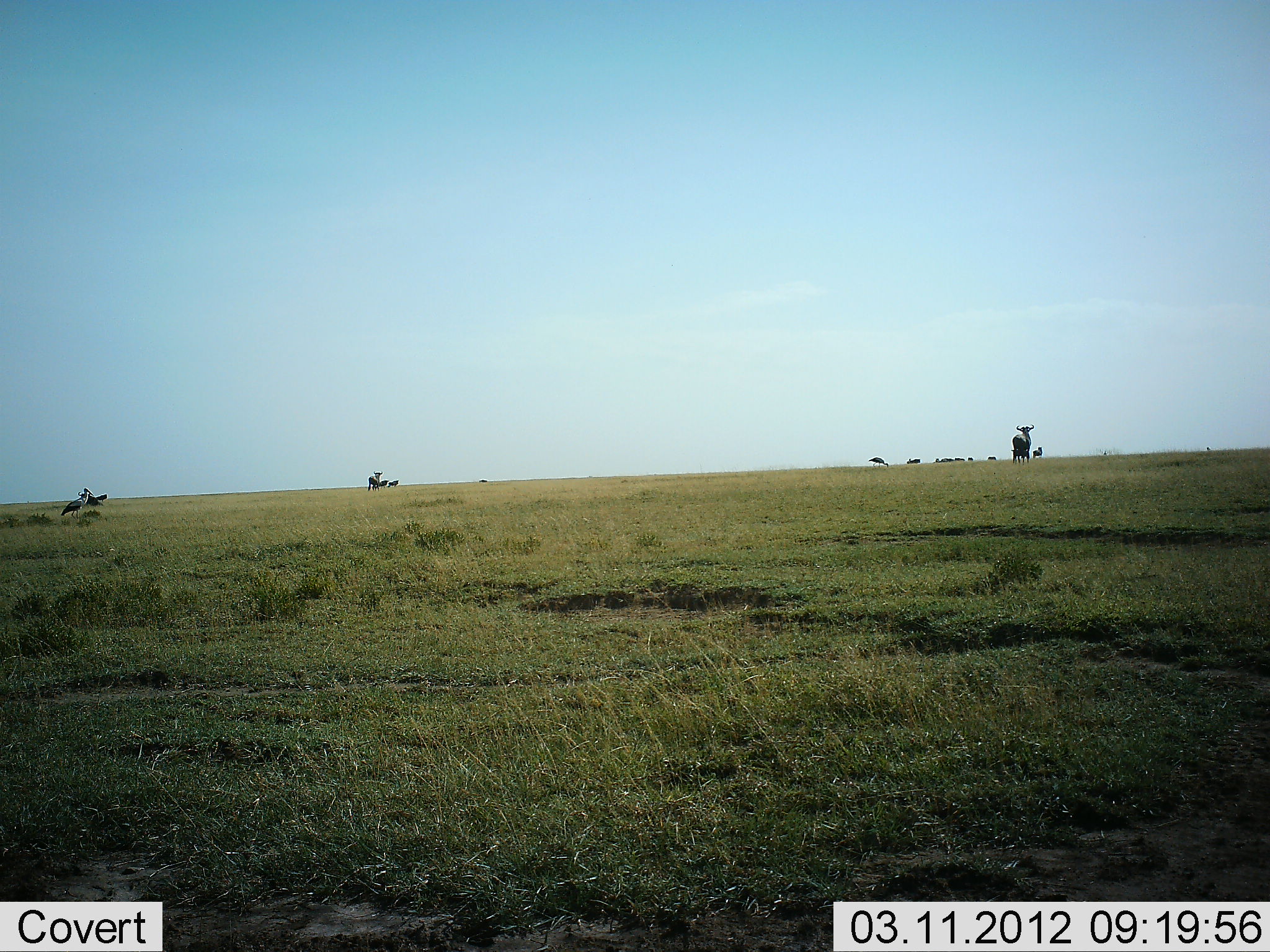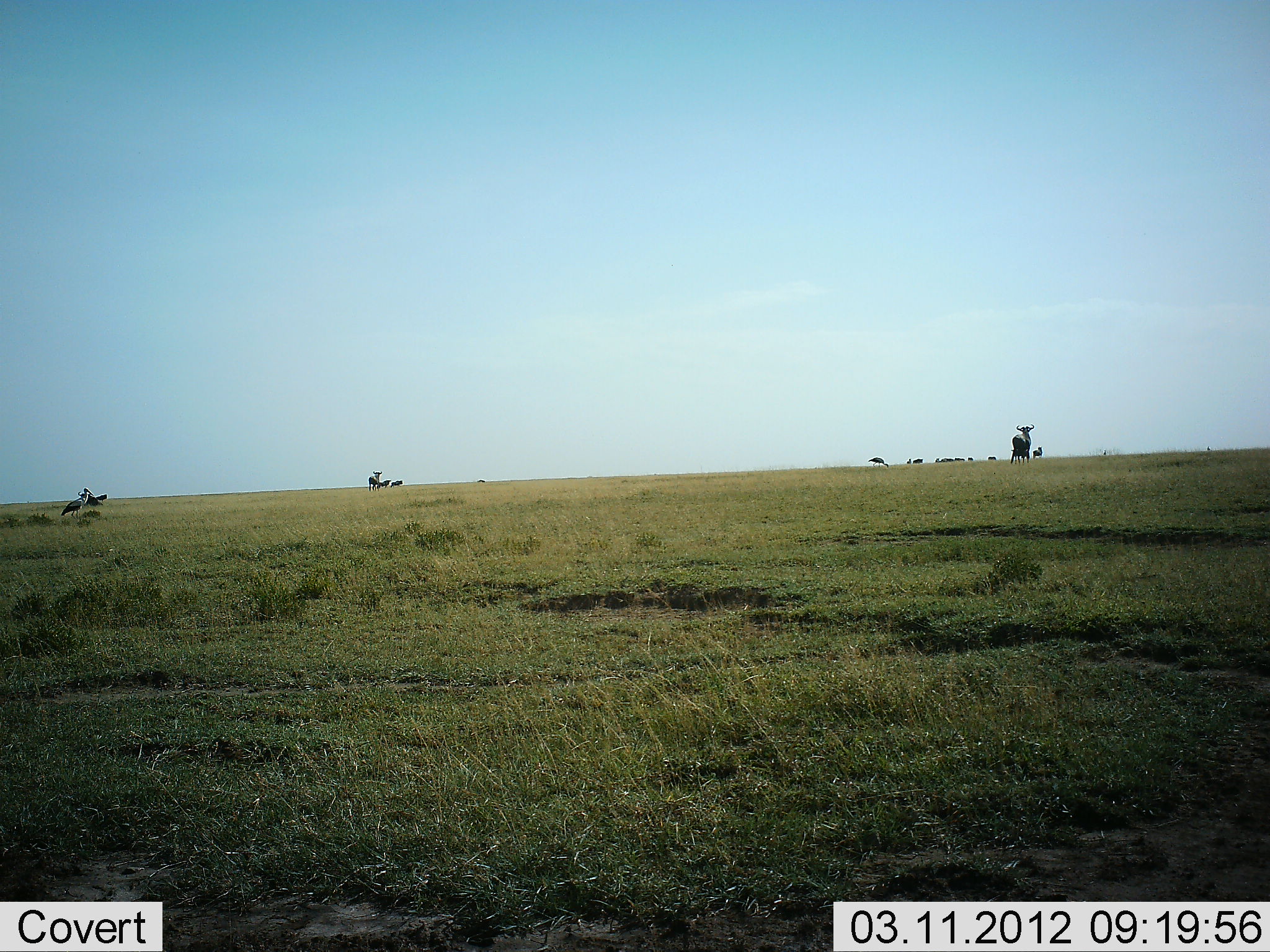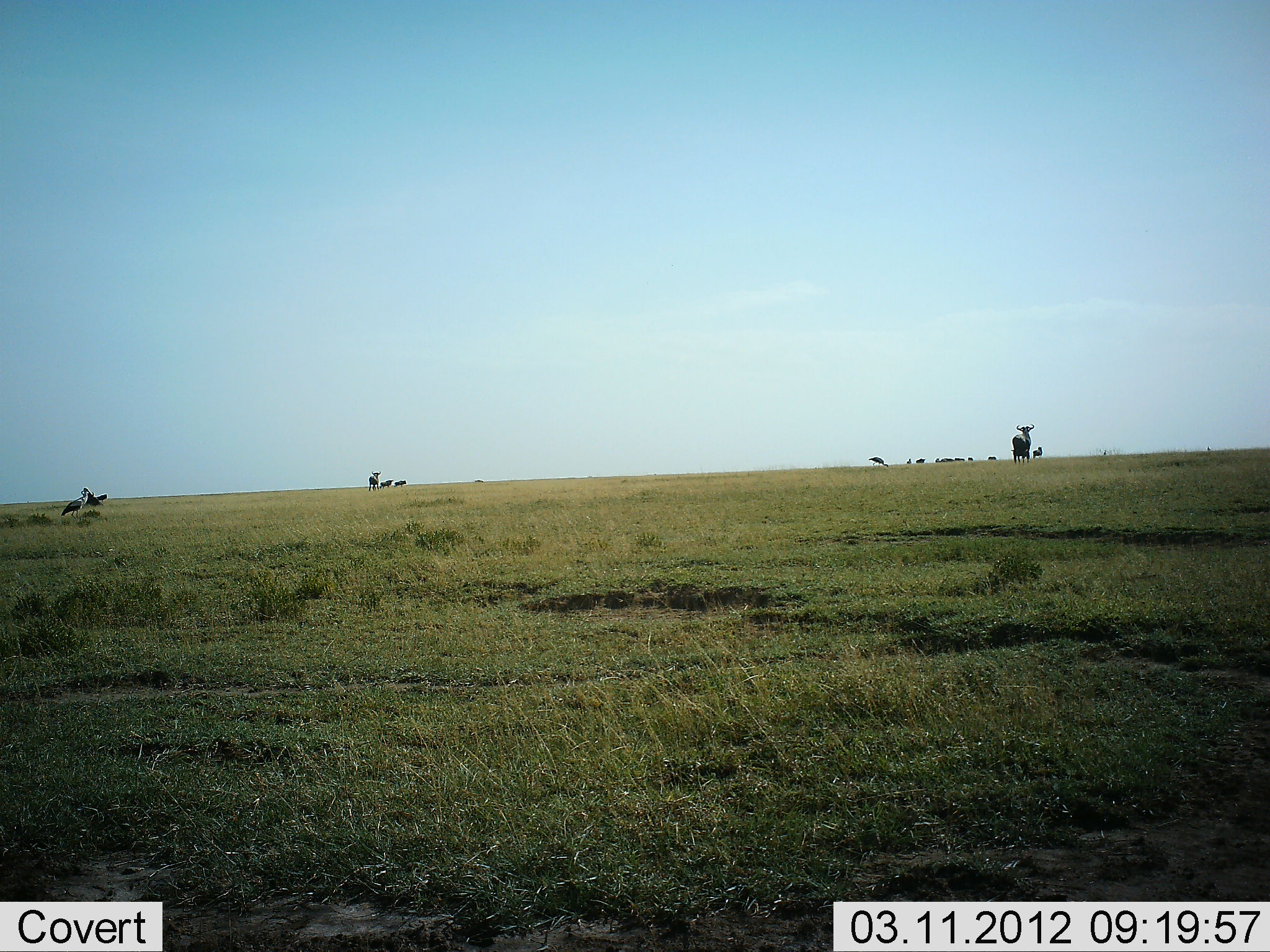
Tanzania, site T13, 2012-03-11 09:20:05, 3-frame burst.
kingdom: Animalia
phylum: Chordata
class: Mammalia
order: Artiodactyla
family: Bovidae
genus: Connochaetes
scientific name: Connochaetes taurinus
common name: blue wildebeest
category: wildebeest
Wildebeest (blue wildebeest) (Connochaetes taurinus), count 11-50. Behavior (volunteer vote fractions): standing 70%, resting 0%, moving 60%, interacting 0%. Young present (vote fraction): 0%. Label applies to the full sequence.